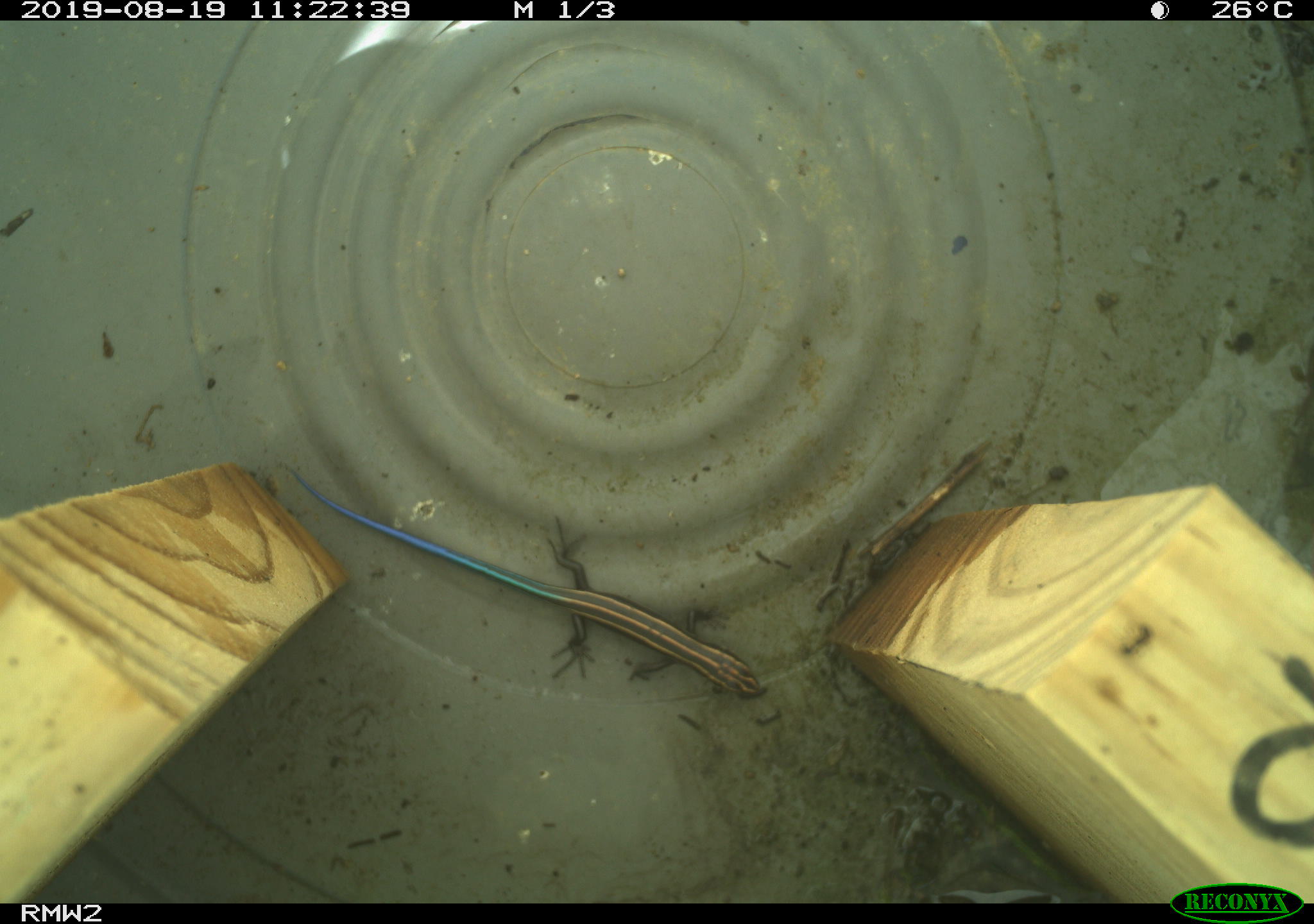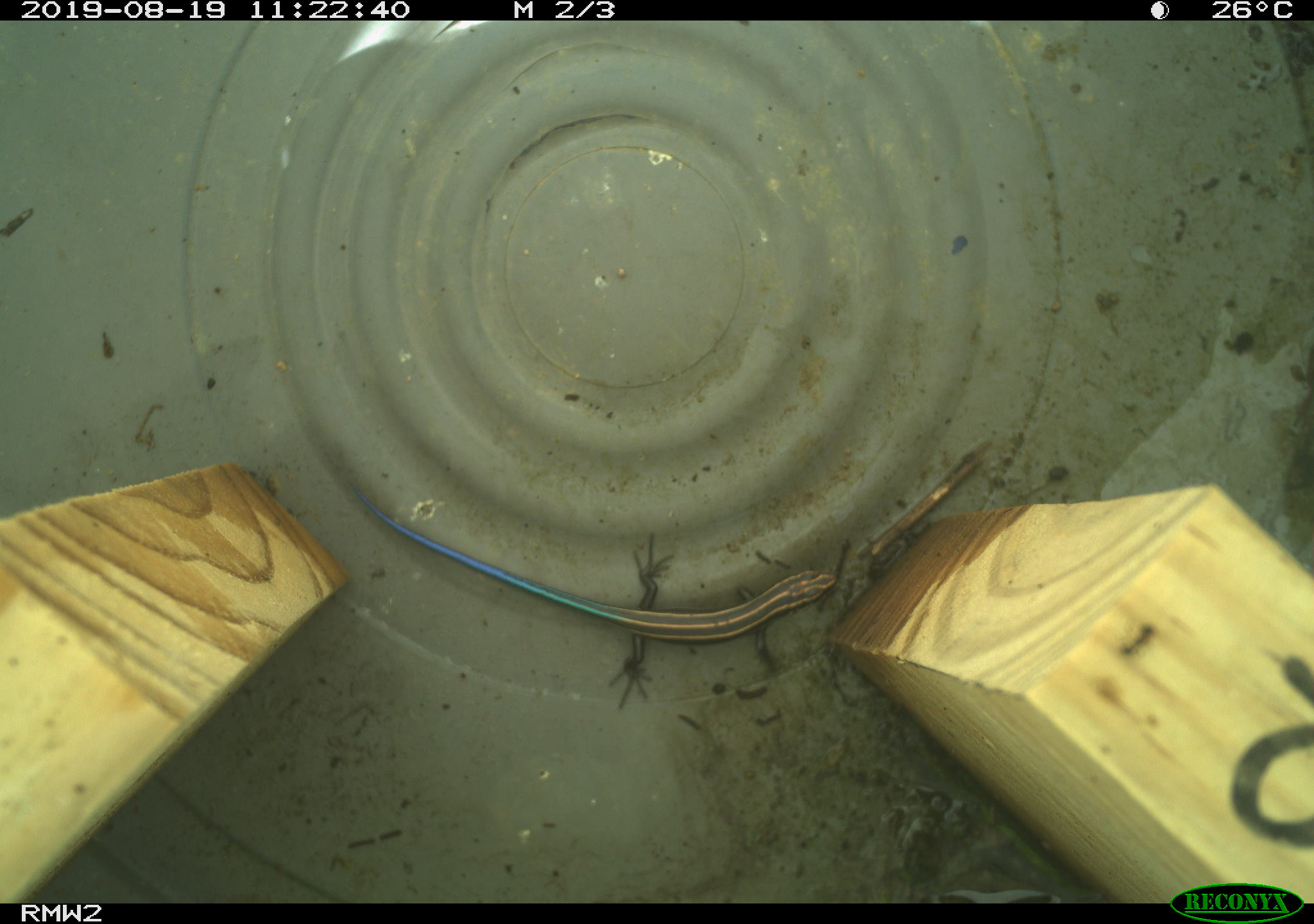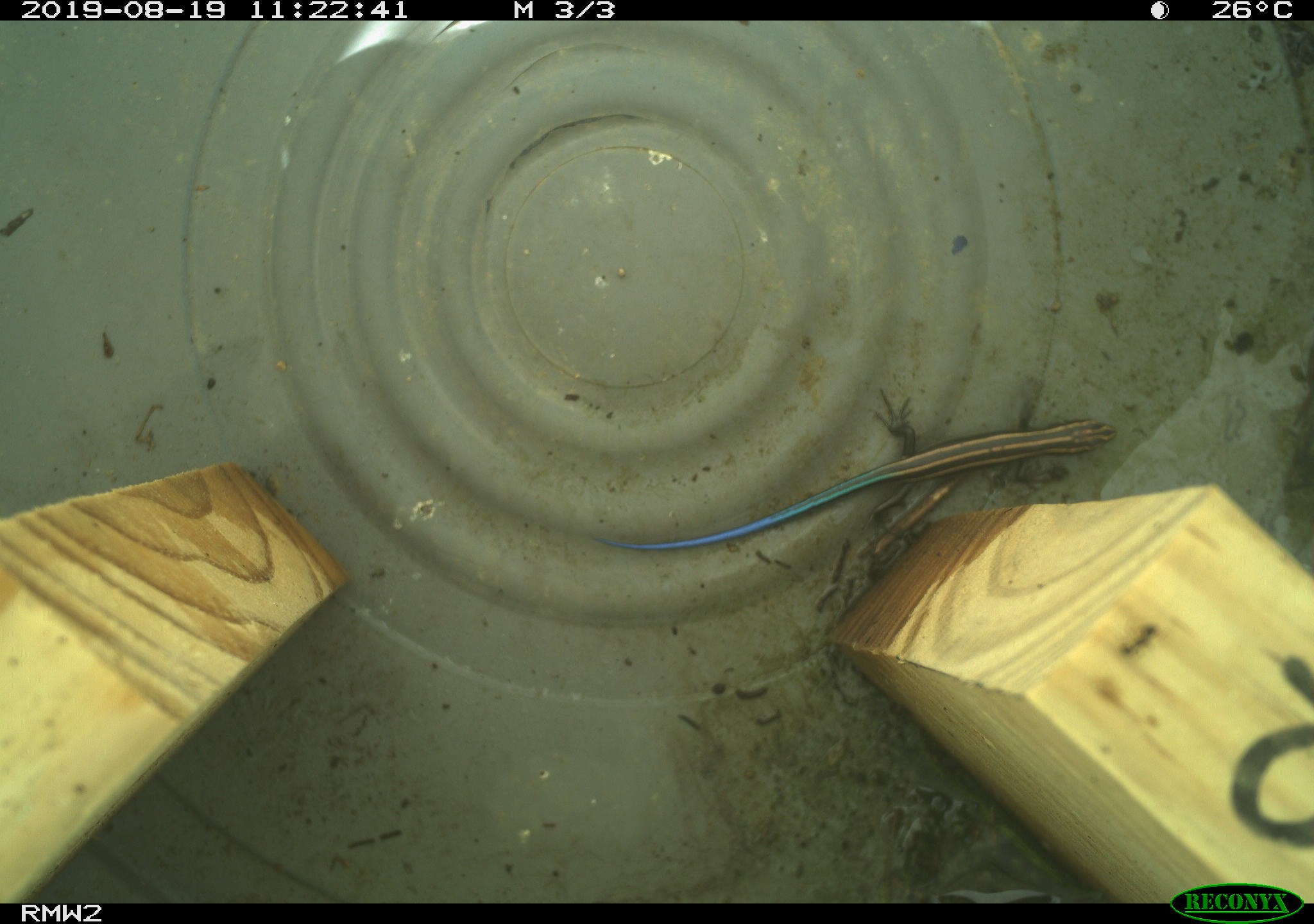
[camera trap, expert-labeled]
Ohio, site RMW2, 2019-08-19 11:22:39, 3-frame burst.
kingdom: Animalia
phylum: Chordata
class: Reptilia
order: Squamata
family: Scincidae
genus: Plestiodon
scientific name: Plestiodon fasciatus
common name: common five-lined skink